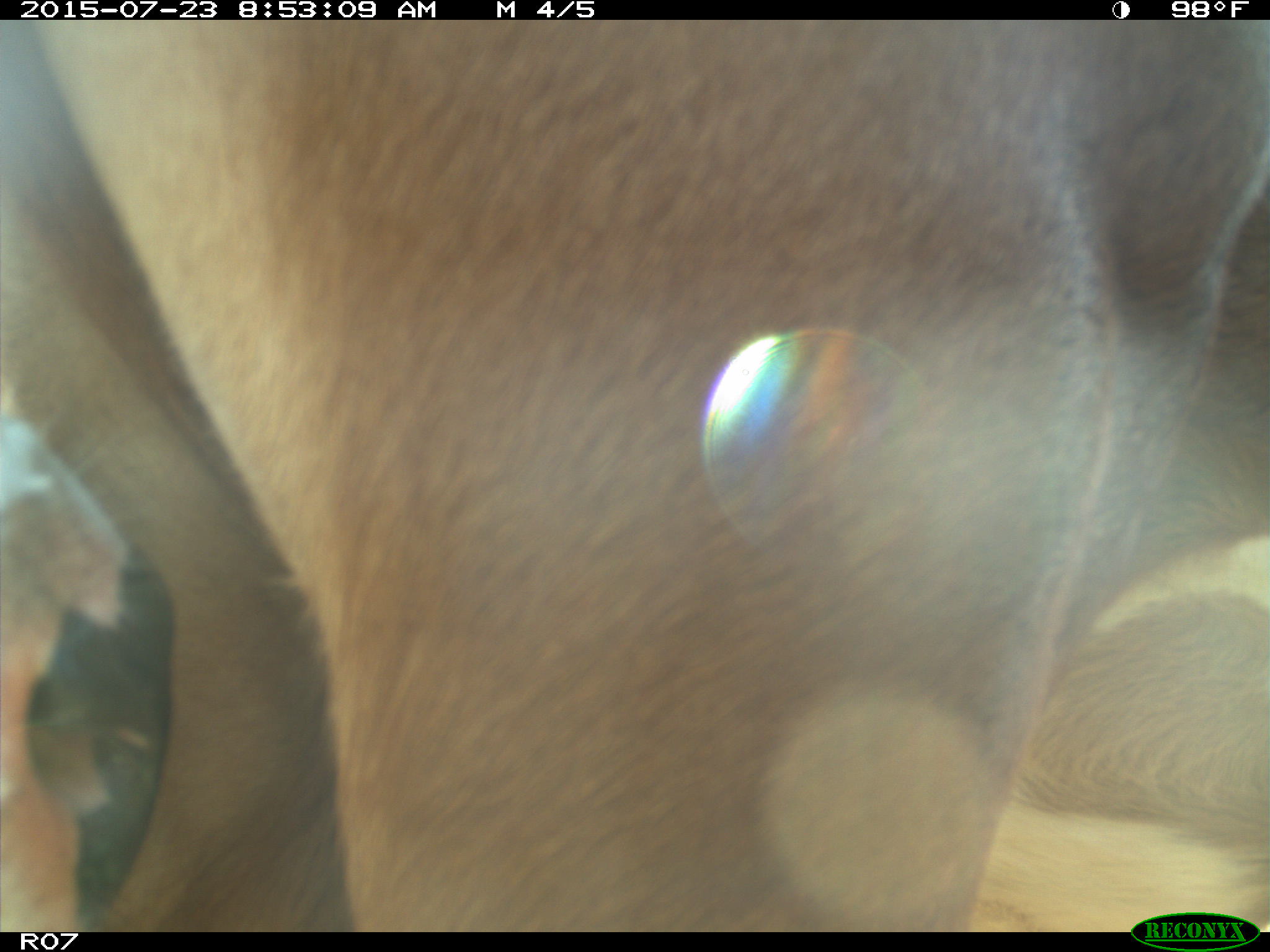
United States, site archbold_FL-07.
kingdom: Animalia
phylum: Chordata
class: Mammalia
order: Artiodactyla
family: Bovidae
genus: Bos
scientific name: Bos taurus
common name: domestic cow